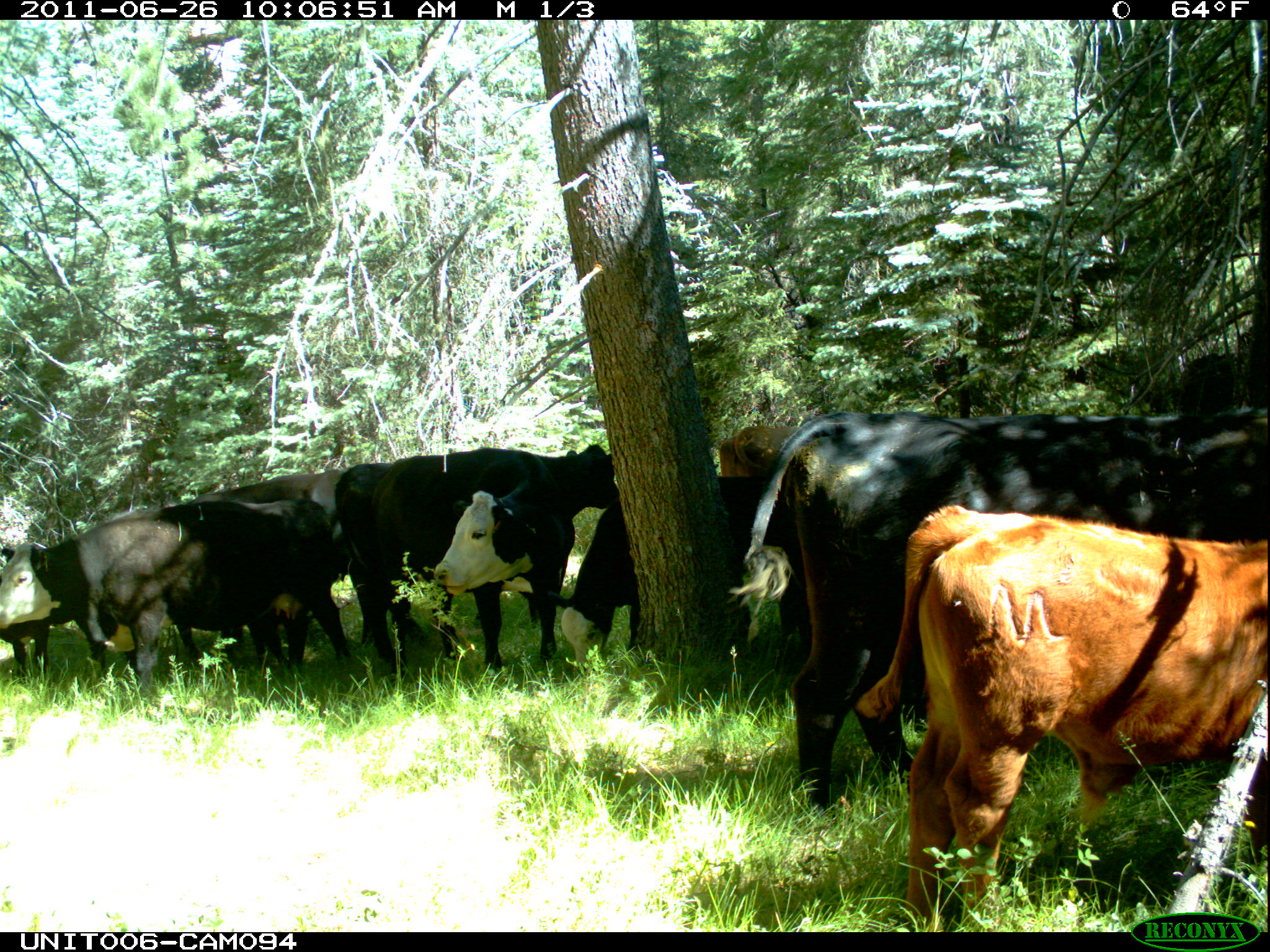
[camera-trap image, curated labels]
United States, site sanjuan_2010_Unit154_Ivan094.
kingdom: Animalia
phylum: Chordata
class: Mammalia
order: Artiodactyla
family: Bovidae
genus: Bos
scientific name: Bos taurus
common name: domestic cow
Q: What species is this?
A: Bos taurus (domestic cow).